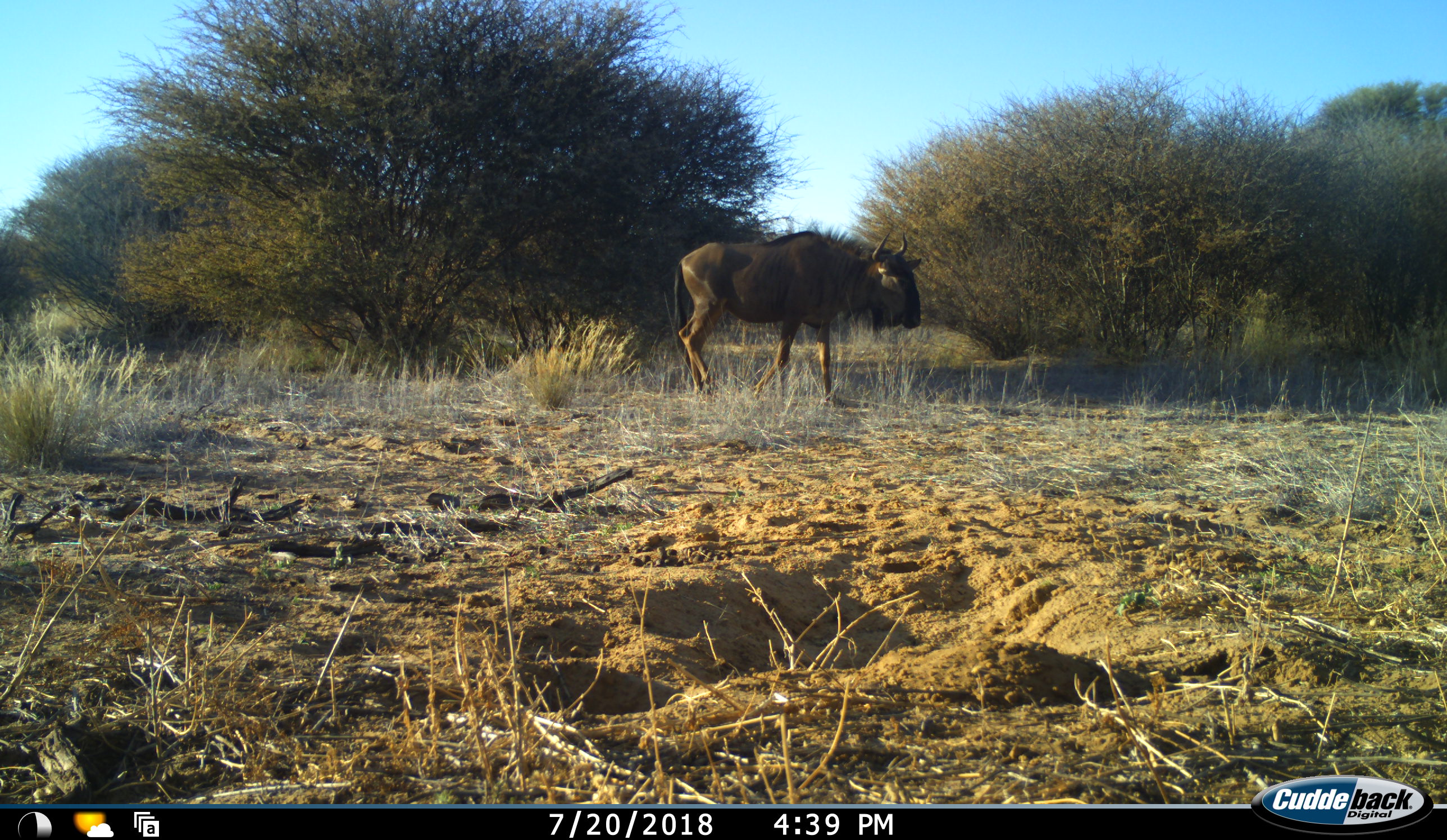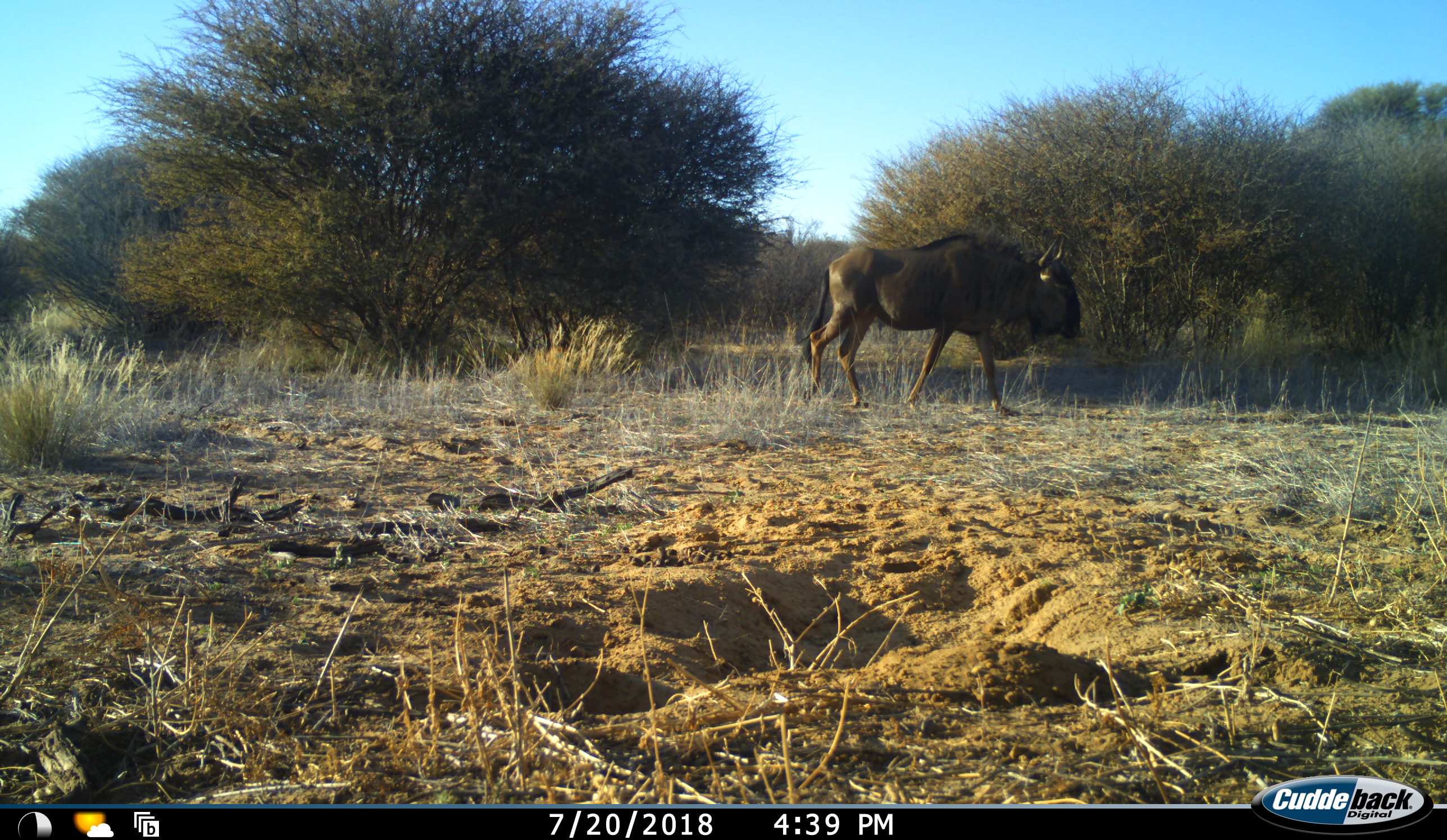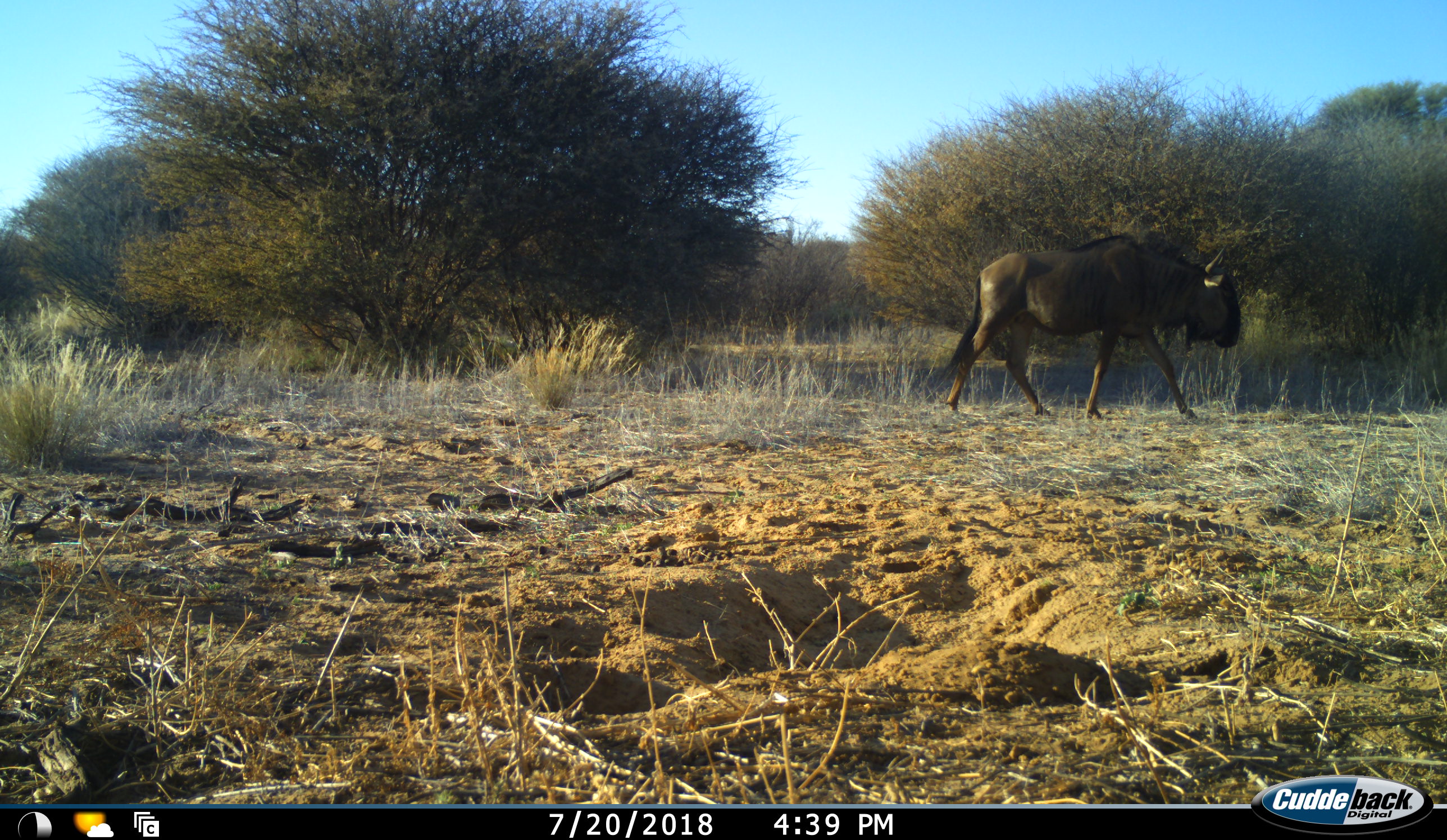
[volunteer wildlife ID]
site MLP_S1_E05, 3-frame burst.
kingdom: Animalia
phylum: Chordata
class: Mammalia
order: Artiodactyla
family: Bovidae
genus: Connochaetes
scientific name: Connochaetes taurinus taurinus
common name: blue wildebeest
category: wildebeestblue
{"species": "wildebeestblue (blue wildebeest) (Connochaetes taurinus taurinus)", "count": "1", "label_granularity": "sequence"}